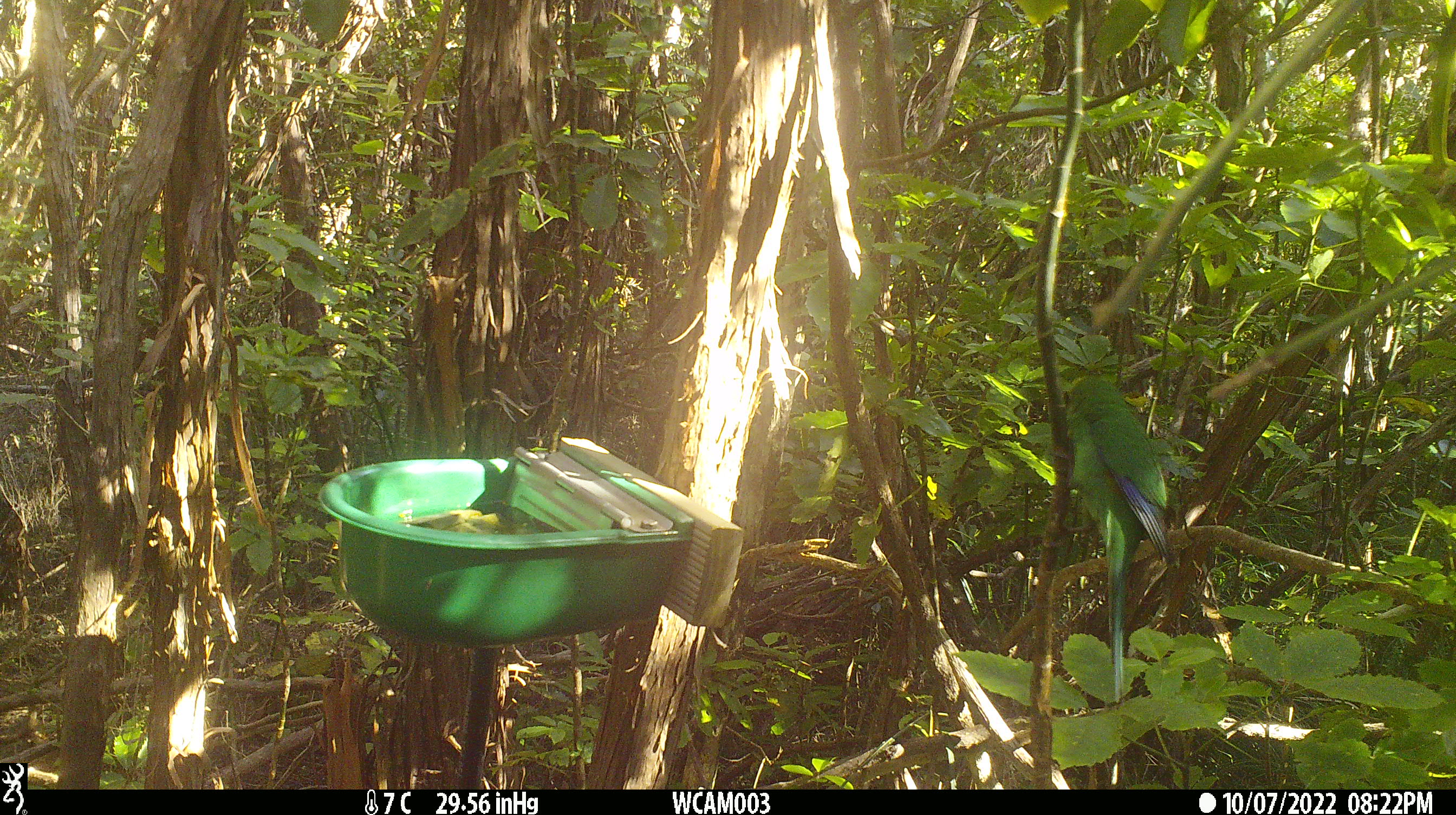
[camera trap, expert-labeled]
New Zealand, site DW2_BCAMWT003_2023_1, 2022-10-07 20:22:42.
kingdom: Animalia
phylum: Chordata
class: Aves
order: Psittaciformes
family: Psittaculidae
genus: Cyanoramphus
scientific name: Cyanoramphus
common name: parakeet